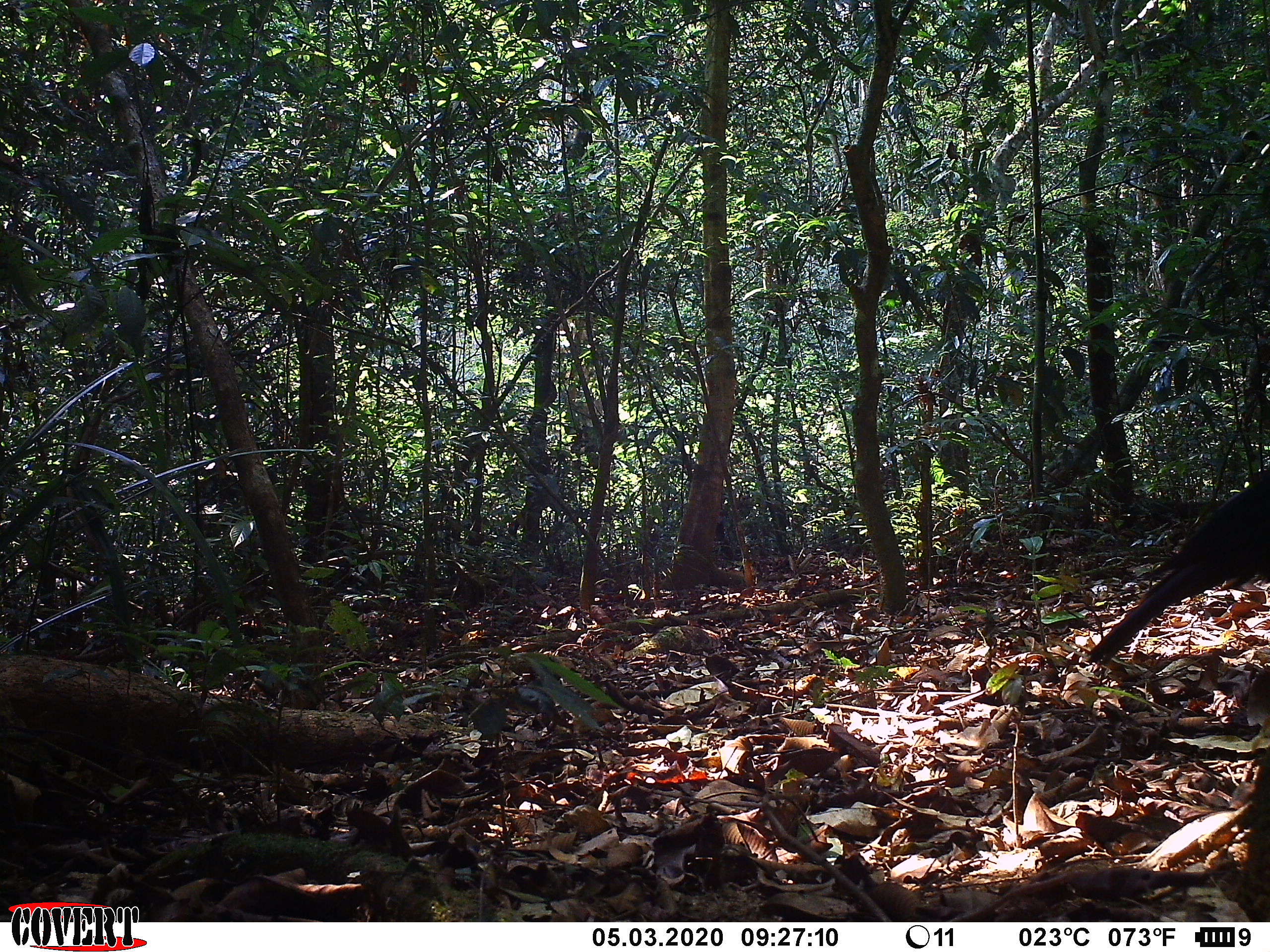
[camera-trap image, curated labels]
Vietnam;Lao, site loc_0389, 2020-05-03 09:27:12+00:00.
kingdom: Animalia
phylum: Chordata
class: Aves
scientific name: Aves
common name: bird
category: unidentified bird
Unidentified bird (bird) (Aves). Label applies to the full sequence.